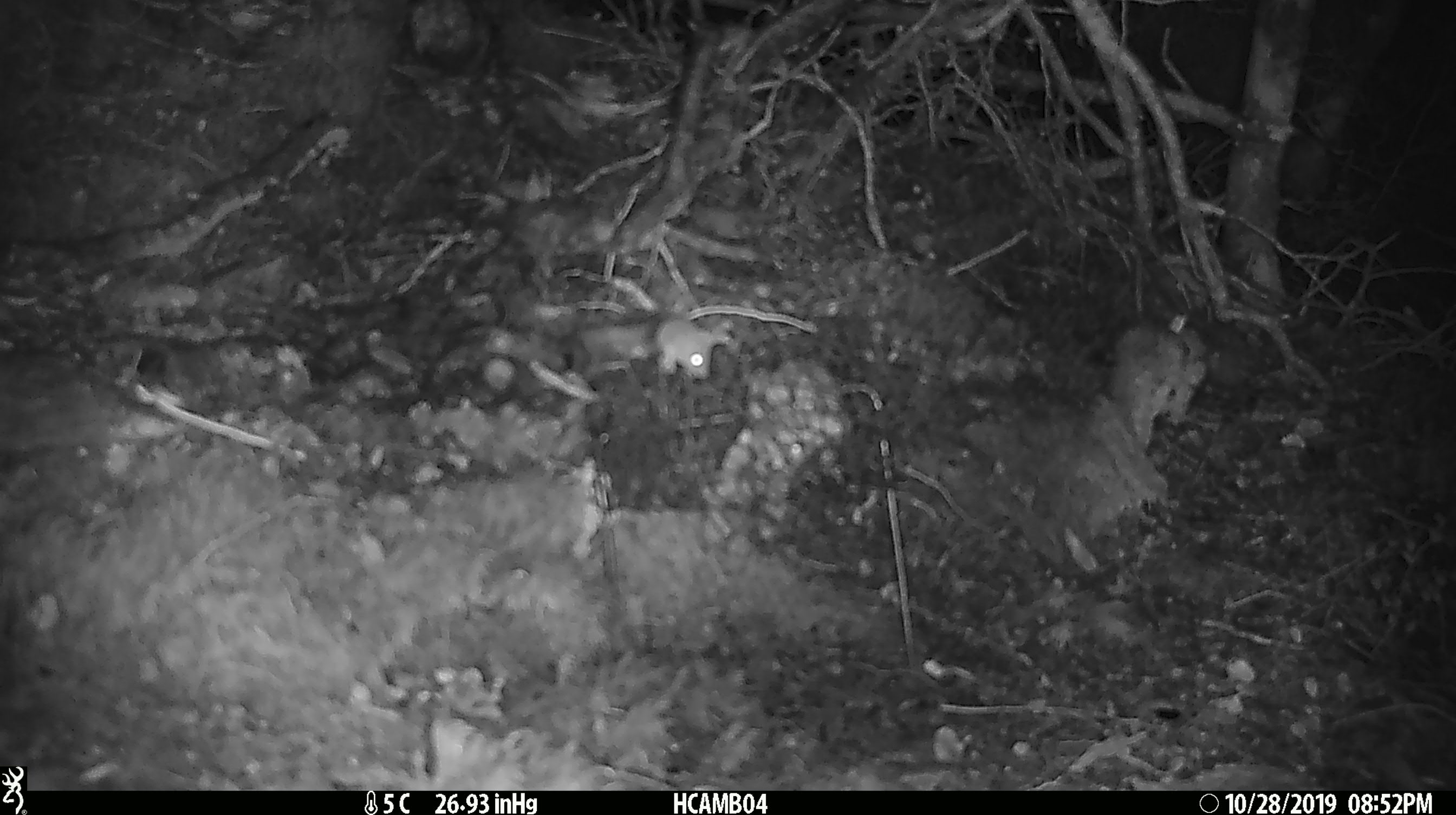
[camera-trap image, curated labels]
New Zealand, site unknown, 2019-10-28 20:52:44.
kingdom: Animalia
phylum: Chordata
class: Mammalia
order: Rodentia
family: Muridae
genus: Mus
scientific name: Mus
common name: mouse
Mouse (Mus).